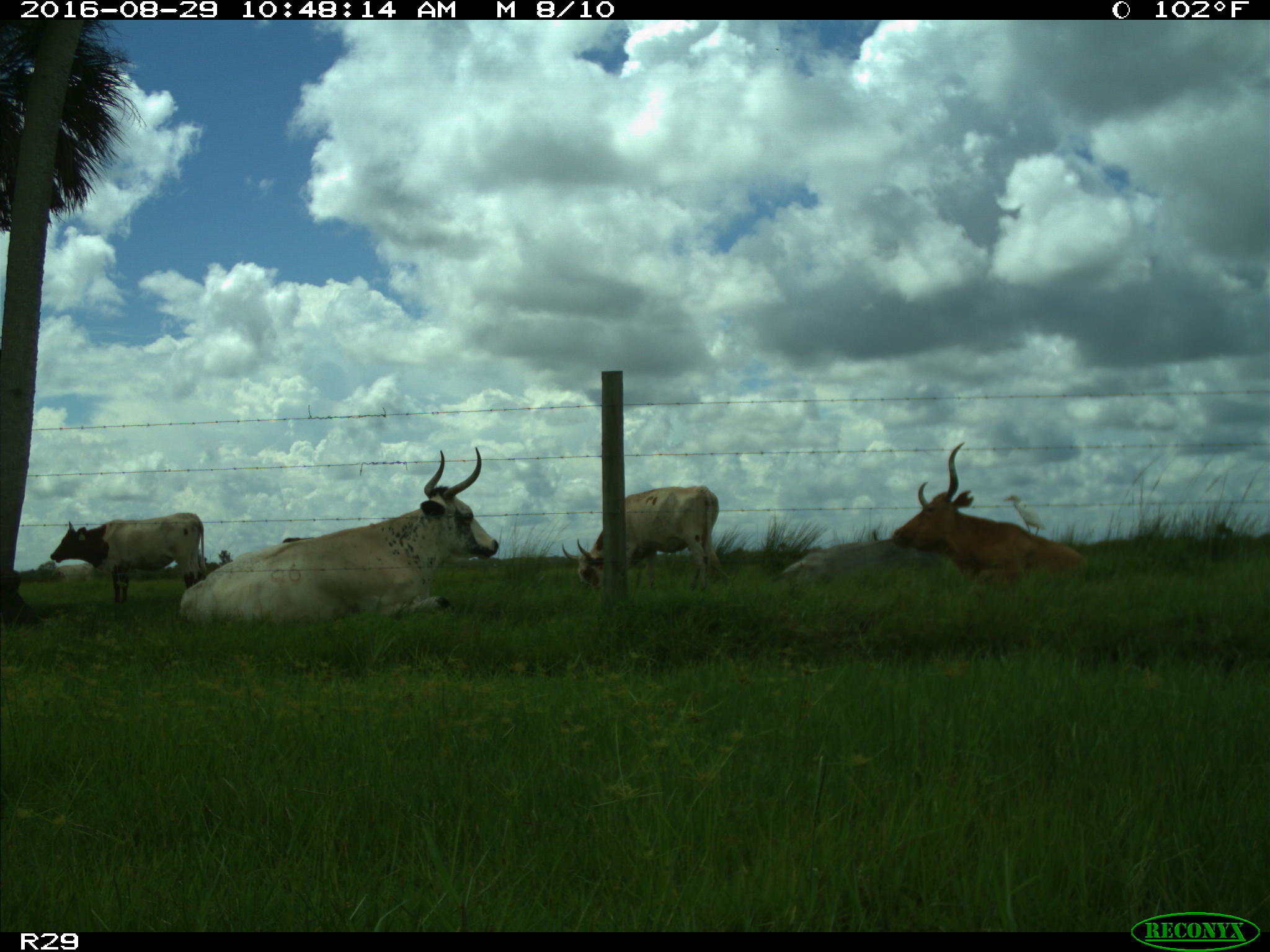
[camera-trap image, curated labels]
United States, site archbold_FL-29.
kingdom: Animalia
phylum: Chordata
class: Mammalia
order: Artiodactyla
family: Bovidae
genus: Bos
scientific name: Bos taurus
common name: domestic cow